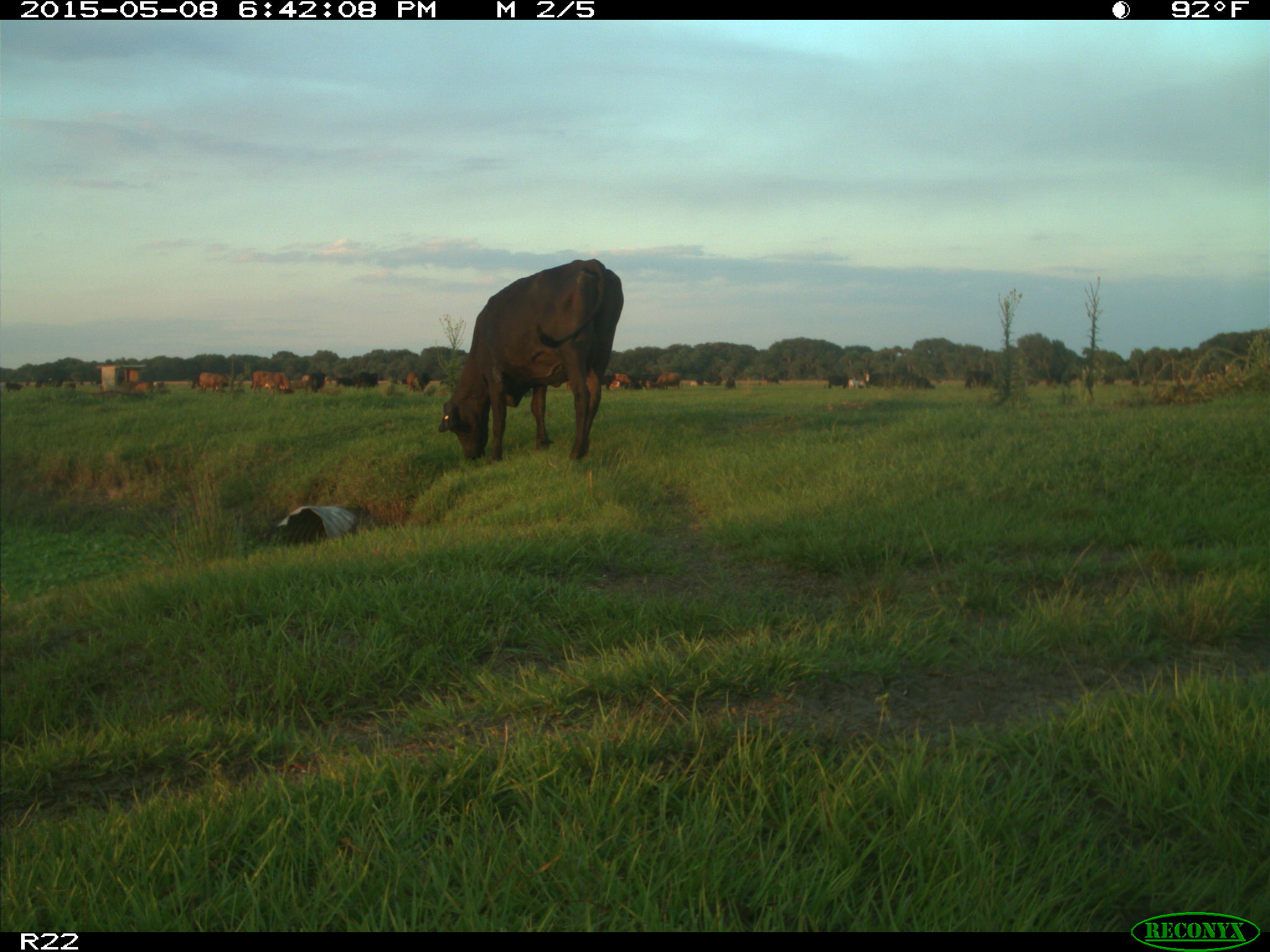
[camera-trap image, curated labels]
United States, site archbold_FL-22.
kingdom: Animalia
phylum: Chordata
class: Mammalia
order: Artiodactyla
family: Bovidae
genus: Bos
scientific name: Bos taurus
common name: domestic cow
Bos taurus (domestic cow).